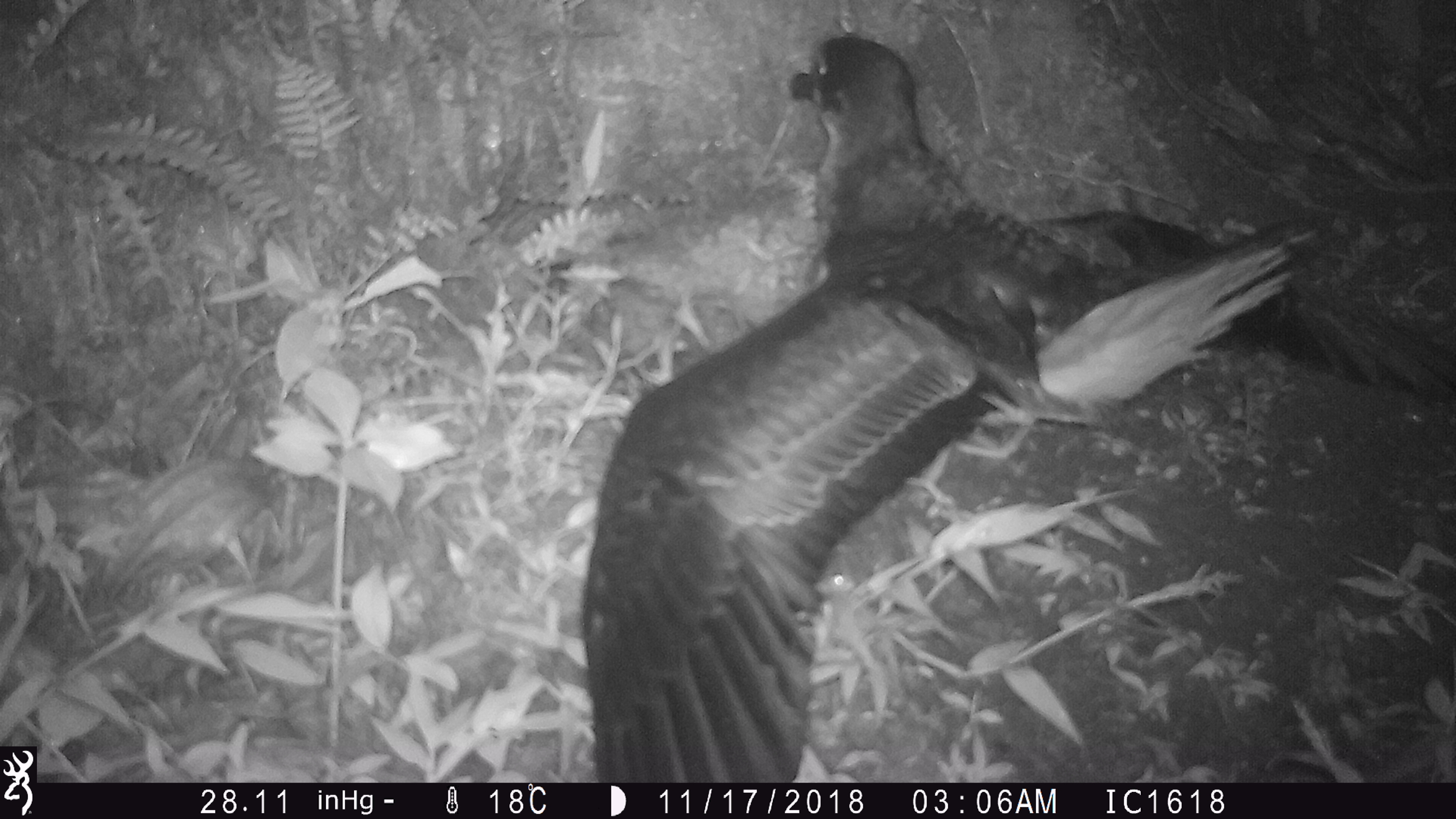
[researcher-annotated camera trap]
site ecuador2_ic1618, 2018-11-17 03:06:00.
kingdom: Animalia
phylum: Chordata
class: Aves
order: Procellariiformes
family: Procellariidae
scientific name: Procellariidae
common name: petrel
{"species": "petrel (Procellariidae)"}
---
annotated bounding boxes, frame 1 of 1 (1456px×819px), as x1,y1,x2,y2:
petrel: 584,22,1287,769